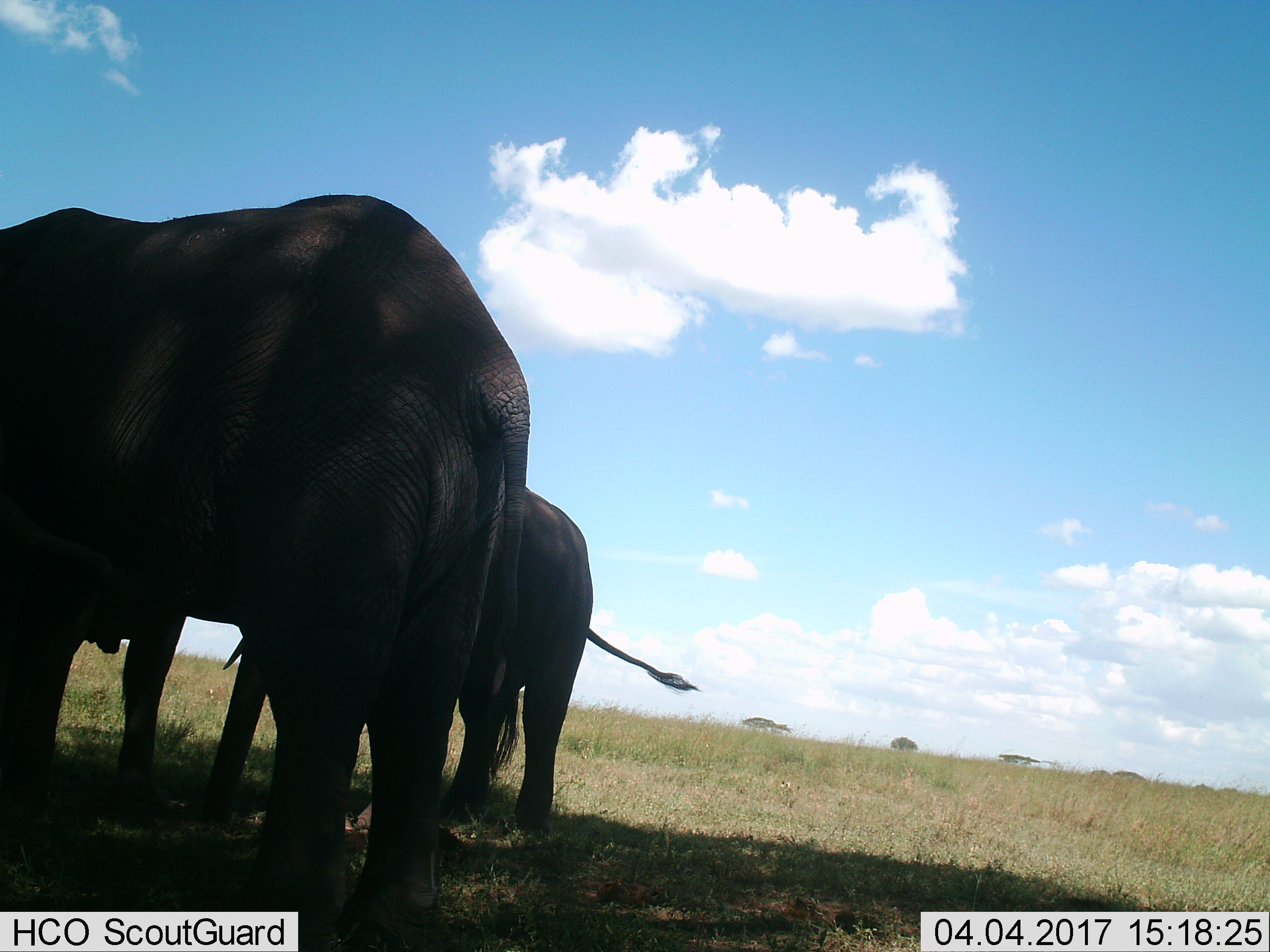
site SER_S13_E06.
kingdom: Animalia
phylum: Chordata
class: Mammalia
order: Proboscidea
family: Elephantidae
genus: Loxodonta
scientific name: Loxodonta africana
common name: african bush elephant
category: elephant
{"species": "elephant (african bush elephant) (Loxodonta africana)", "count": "2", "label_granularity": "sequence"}